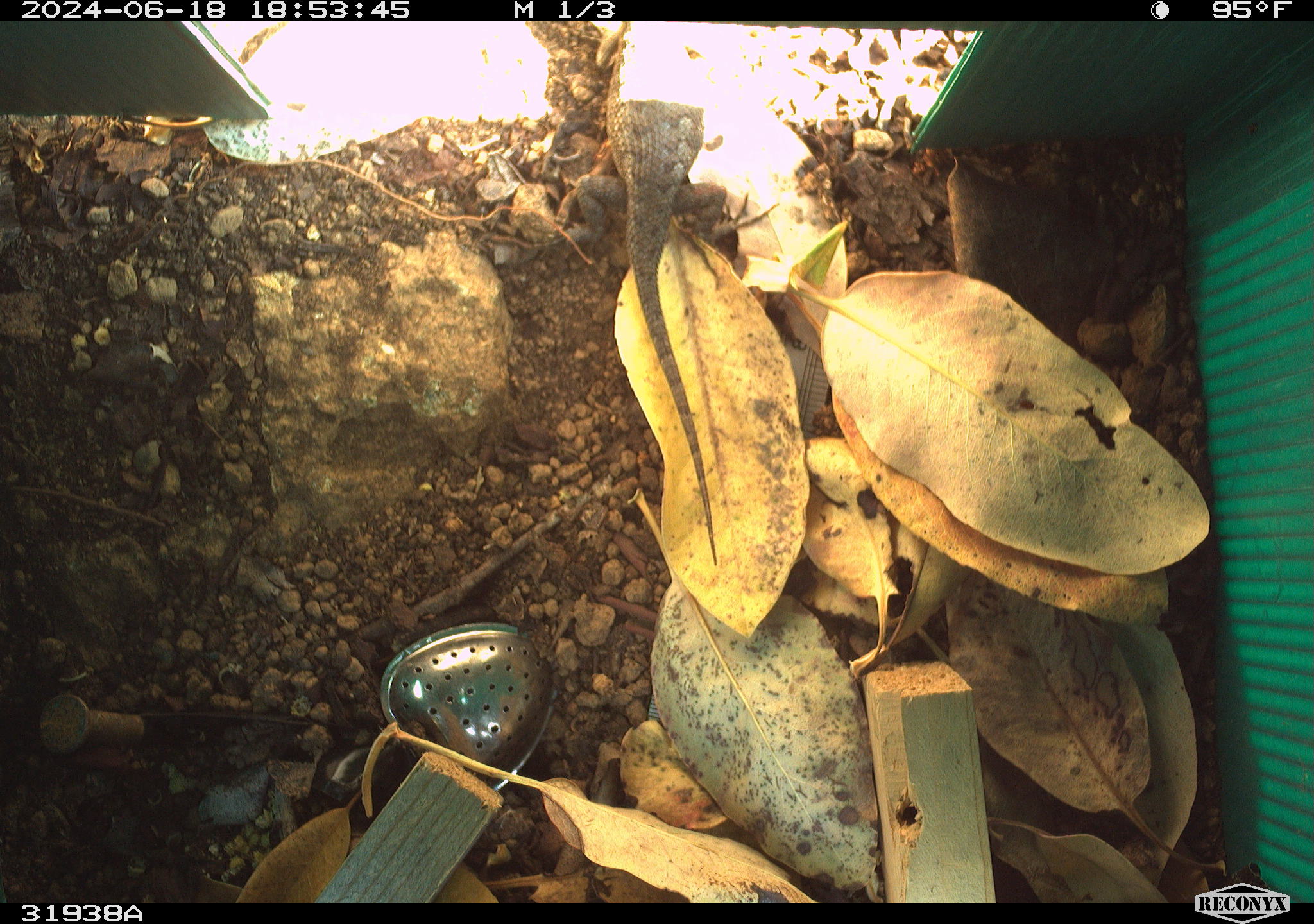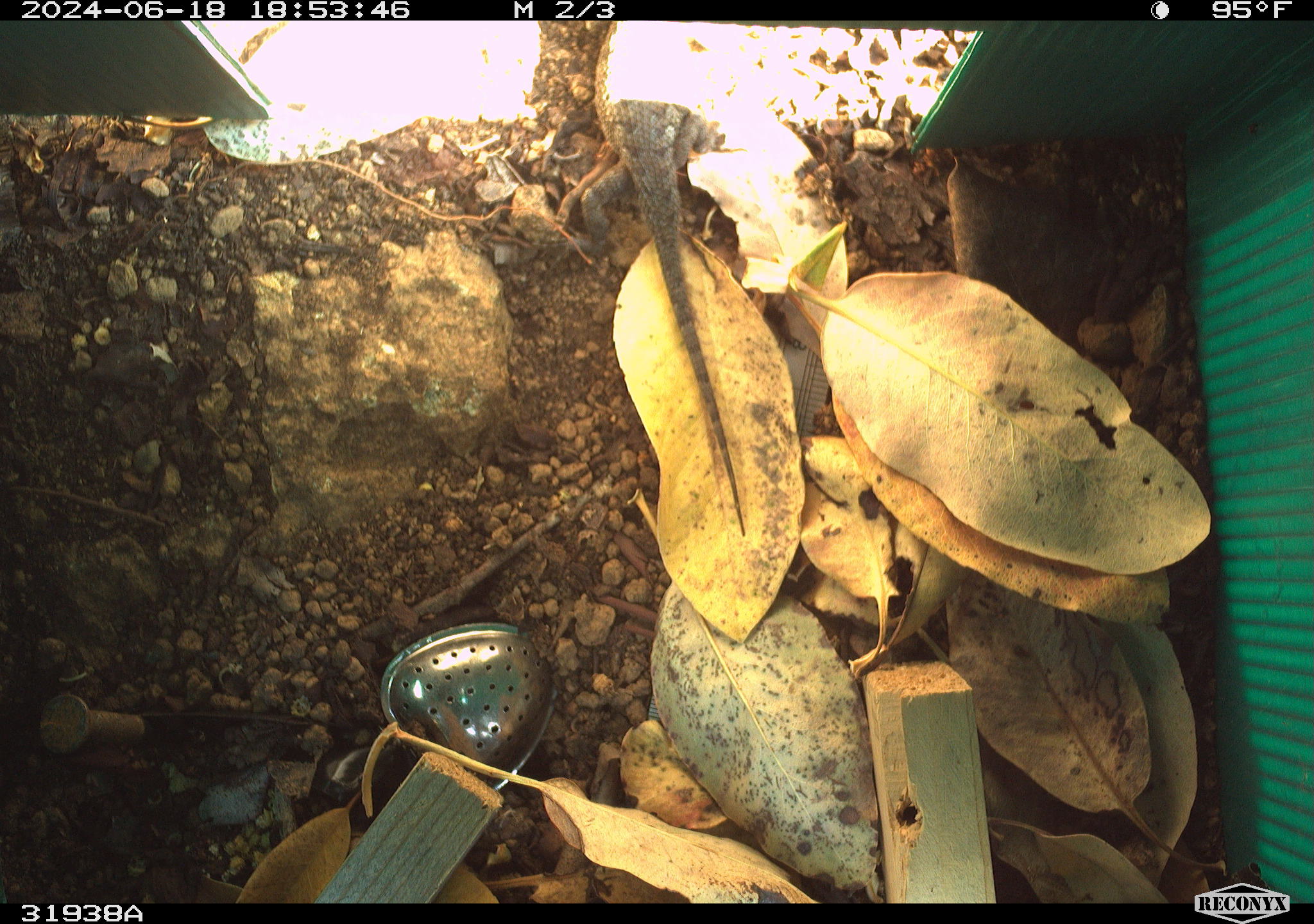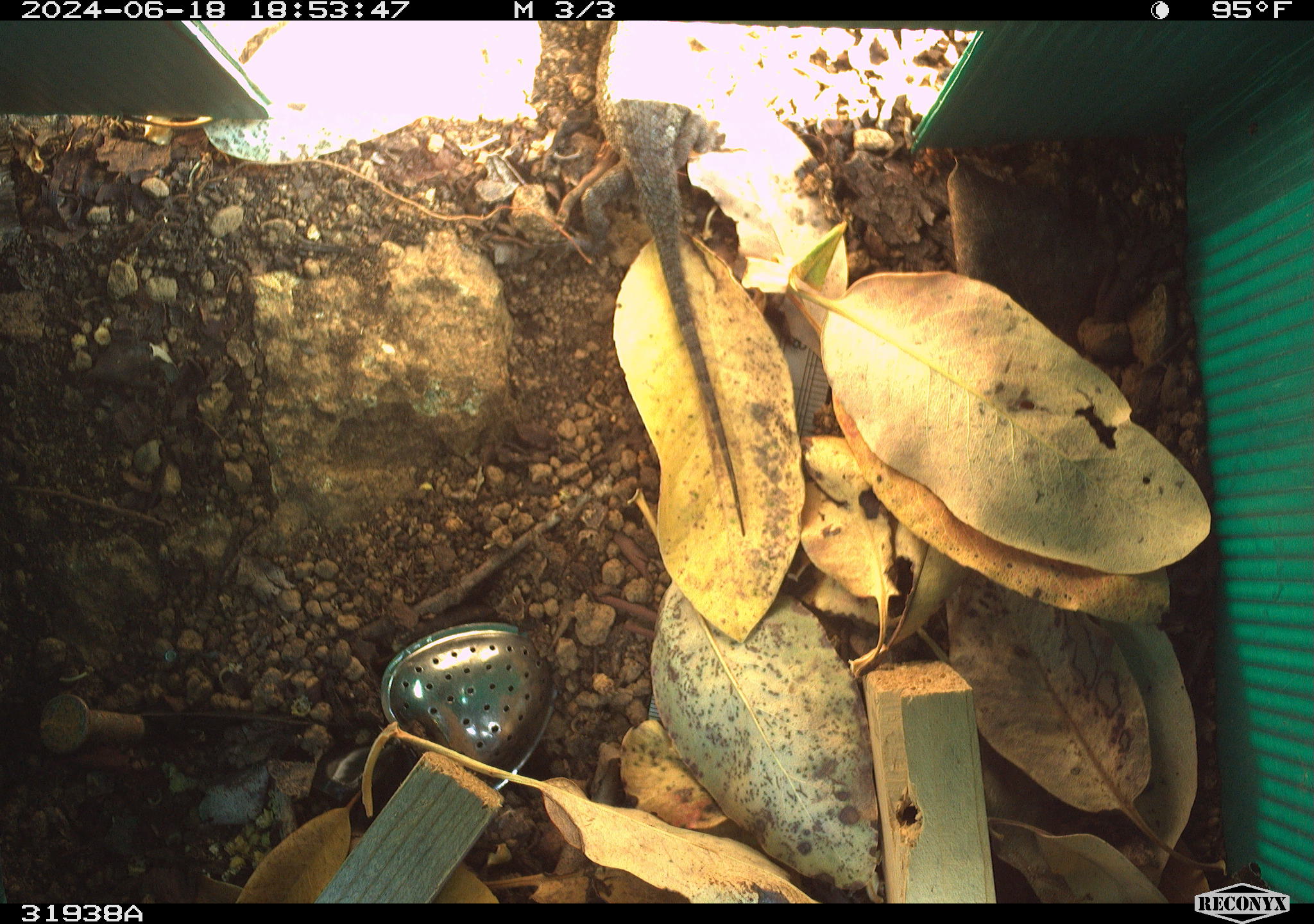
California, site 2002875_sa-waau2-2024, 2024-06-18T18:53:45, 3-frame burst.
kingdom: Animalia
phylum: Chordata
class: Reptilia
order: Squamata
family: Phrynosomatidae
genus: Sceloporus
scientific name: Sceloporus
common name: spiny lizards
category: sceloporus species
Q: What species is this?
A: Sceloporus species (spiny lizards) (Sceloporus).